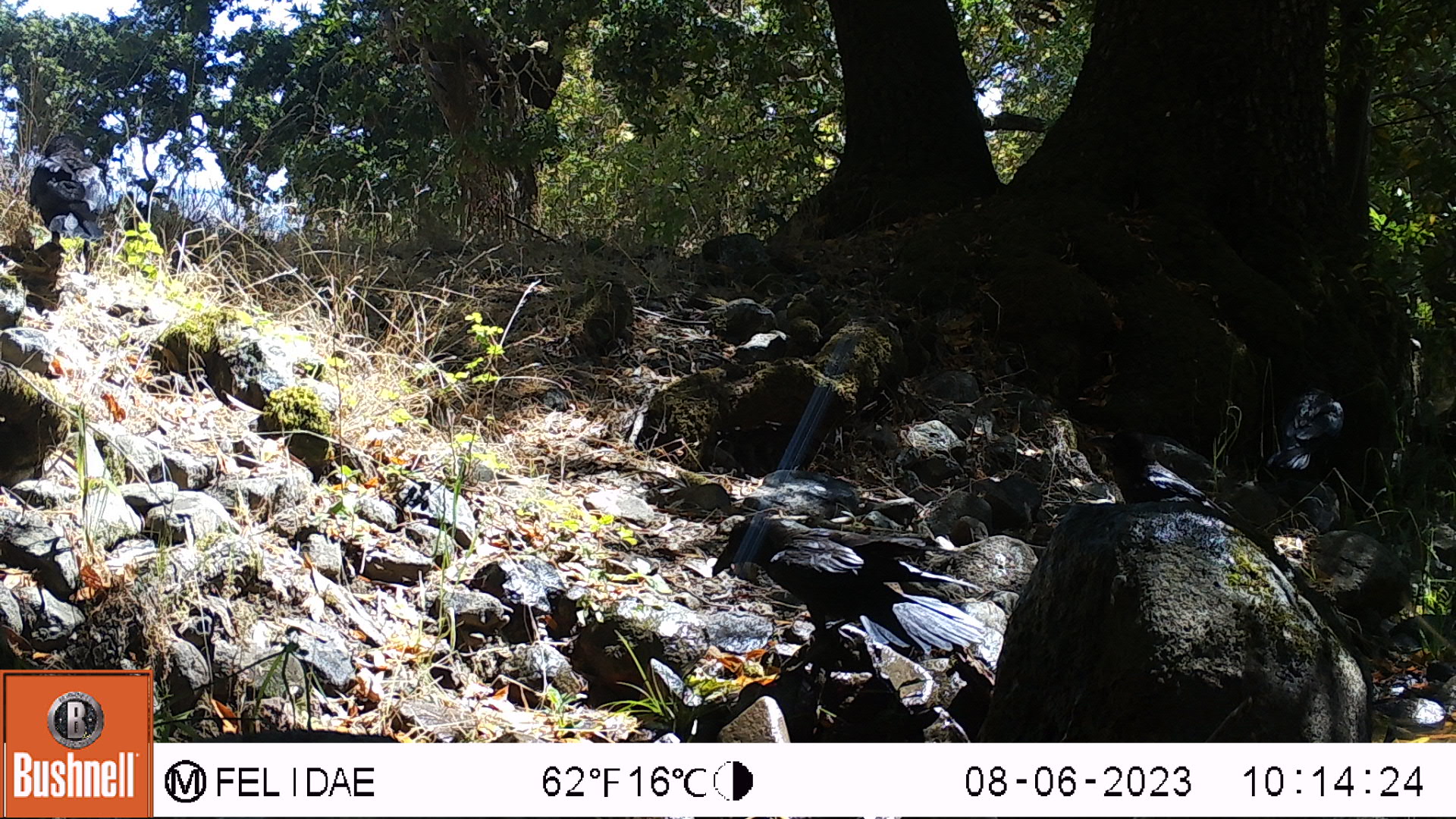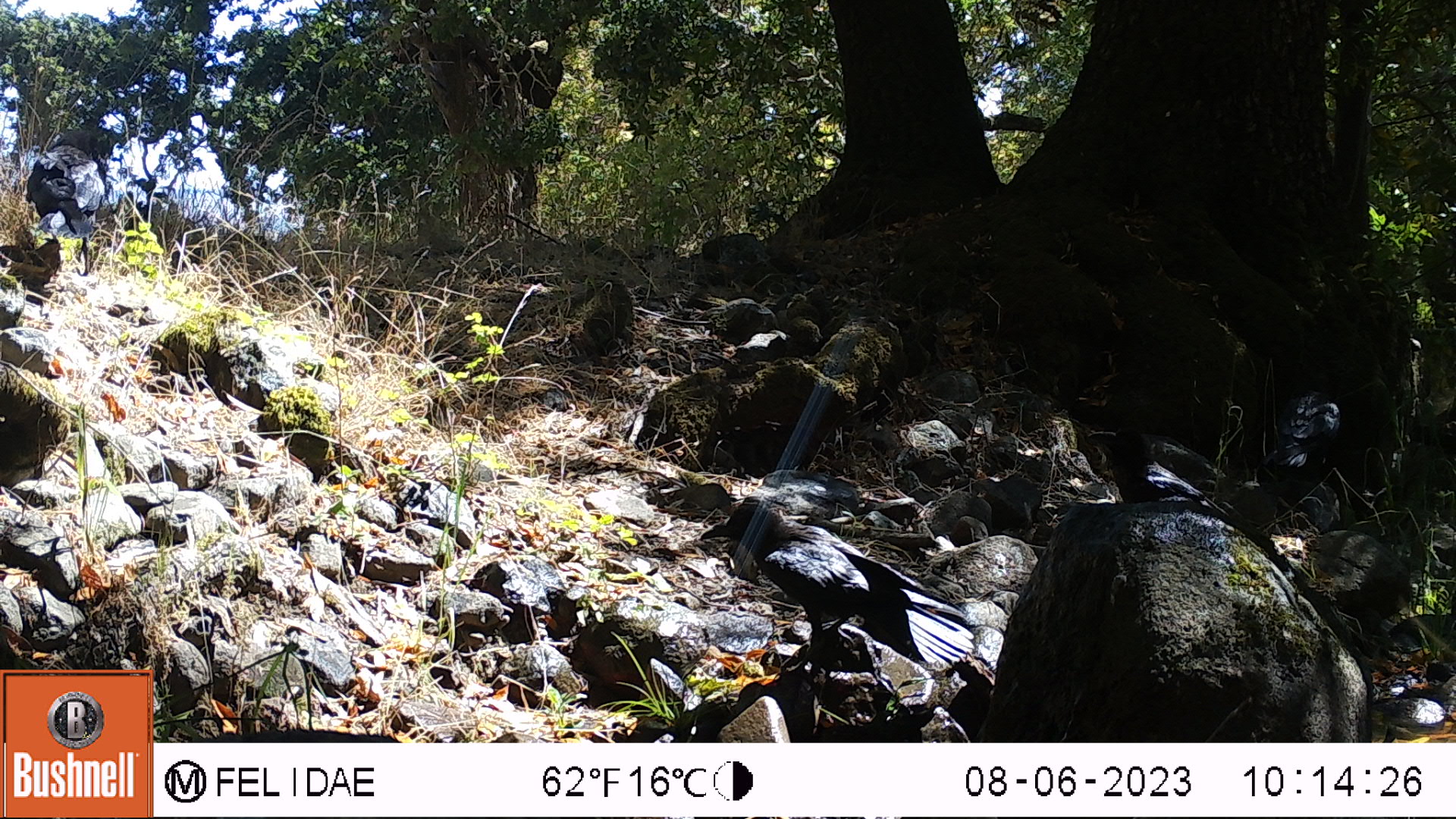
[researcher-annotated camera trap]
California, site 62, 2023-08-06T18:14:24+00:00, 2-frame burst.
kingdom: Animalia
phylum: Chordata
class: Aves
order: Passeriformes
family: Corvidae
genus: Corvus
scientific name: Corvus brachyrhynchos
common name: american crow